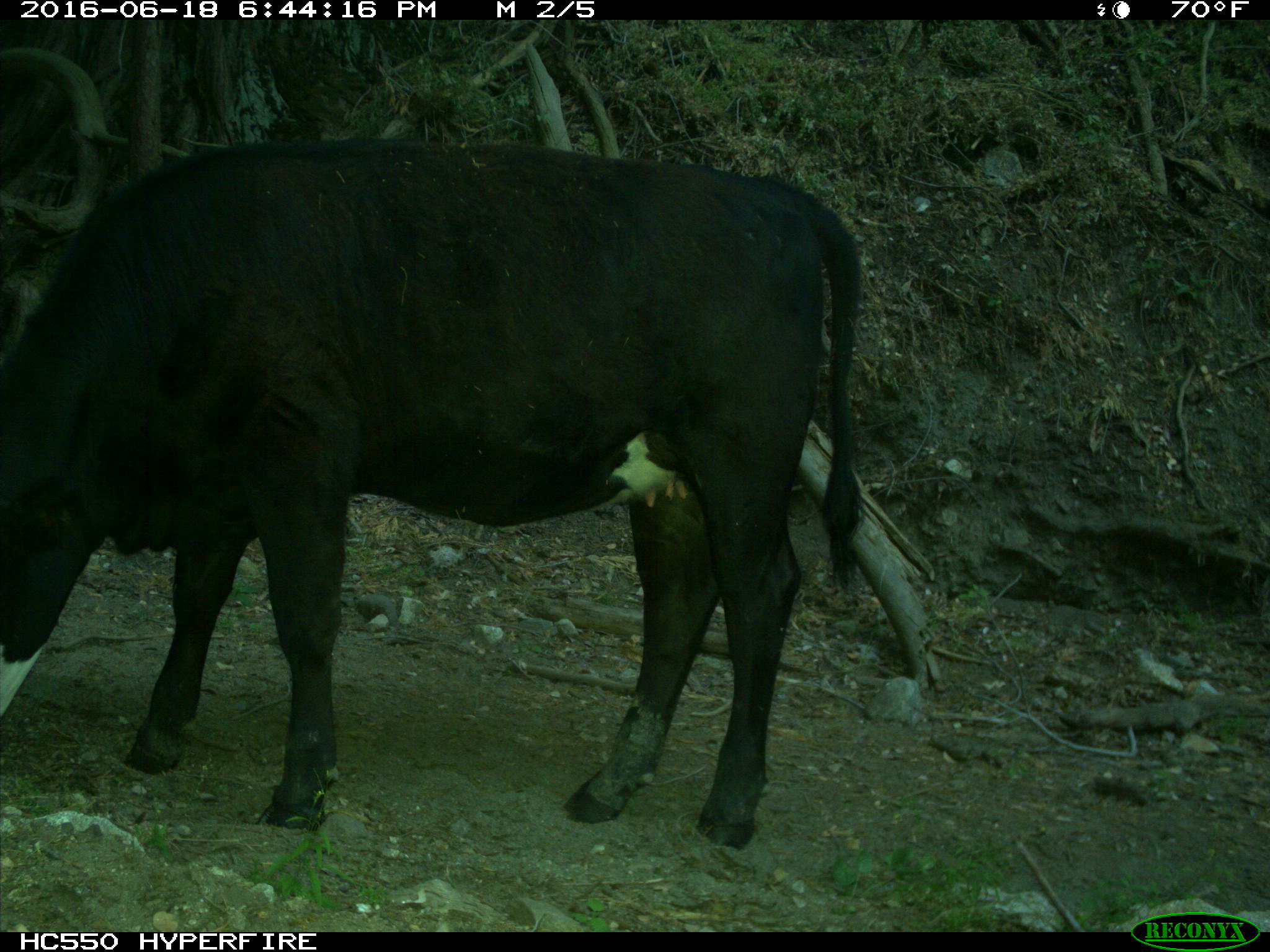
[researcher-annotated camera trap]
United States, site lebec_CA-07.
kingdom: Animalia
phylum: Chordata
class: Mammalia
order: Artiodactyla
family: Bovidae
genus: Bos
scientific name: Bos taurus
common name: domestic cow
Bos taurus (domestic cow).